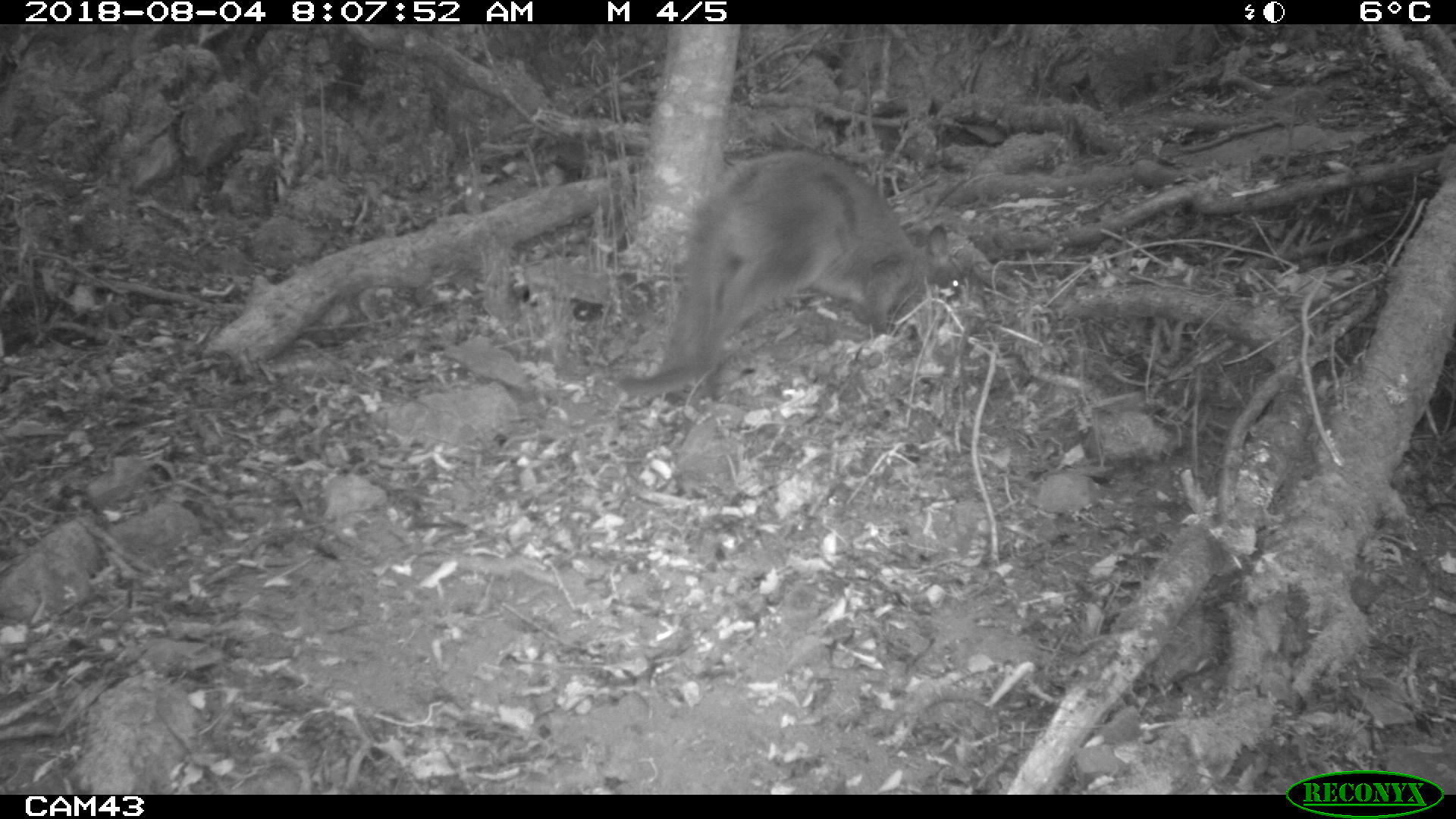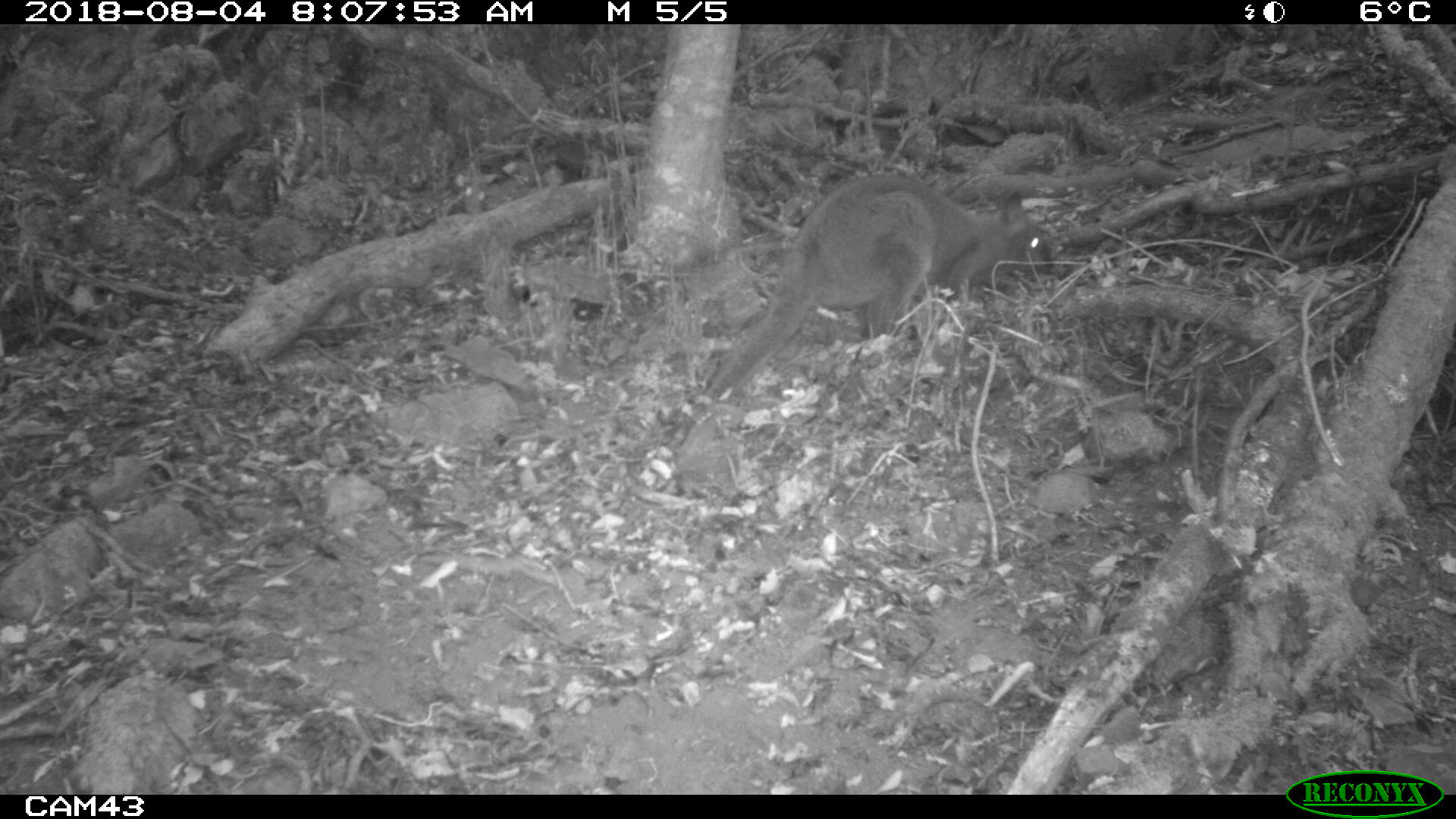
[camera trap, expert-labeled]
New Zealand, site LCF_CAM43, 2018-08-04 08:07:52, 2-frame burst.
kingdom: Animalia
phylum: Chordata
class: Mammalia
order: Diprotodontia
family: Macropodidae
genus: Notamacropus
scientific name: Notamacropus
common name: wallaby